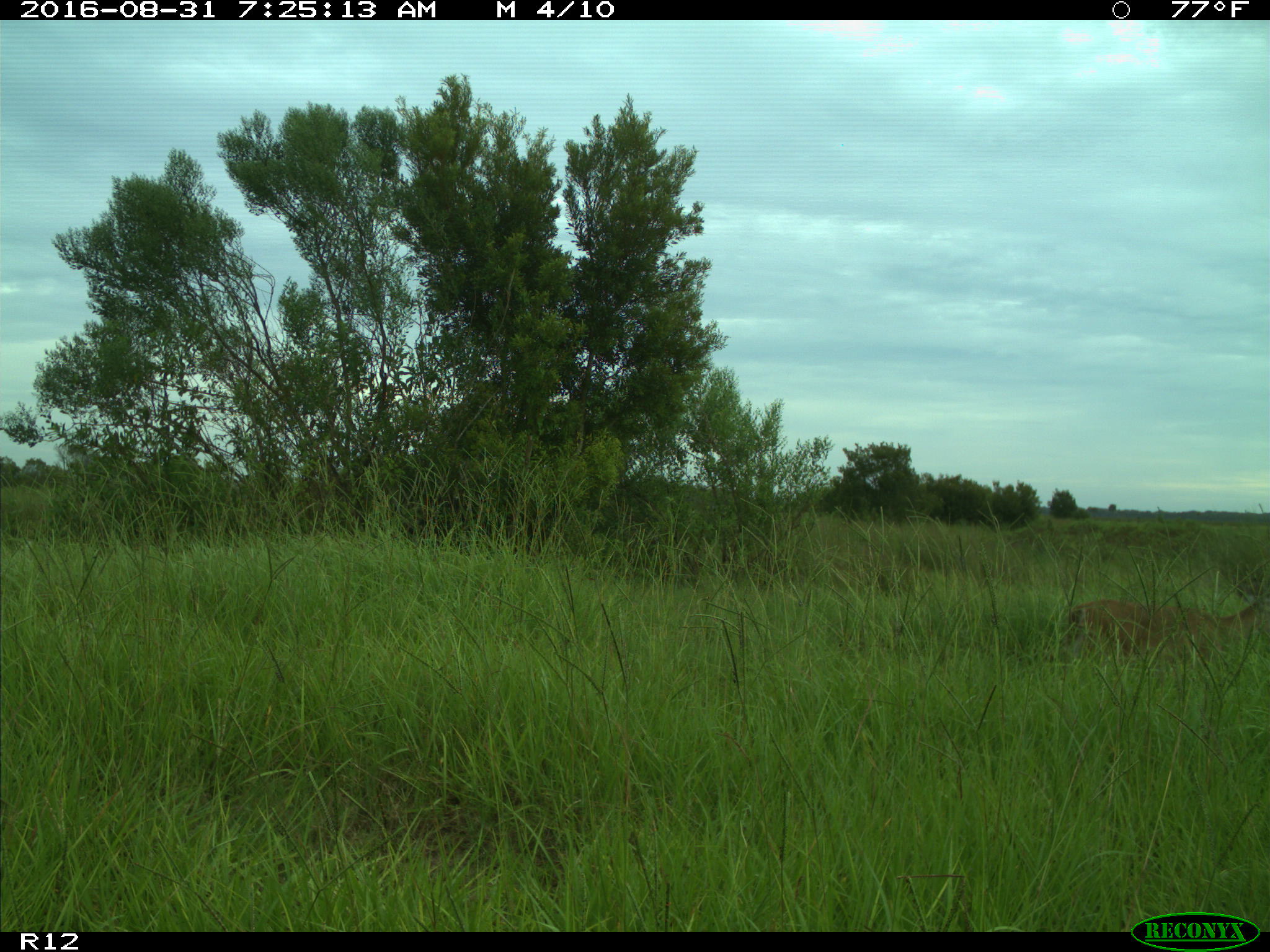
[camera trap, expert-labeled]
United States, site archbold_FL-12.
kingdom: Animalia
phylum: Chordata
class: Mammalia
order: Artiodactyla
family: Cervidae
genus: Odocoileus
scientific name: Odocoileus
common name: deer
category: unidentified deer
Unidentified deer (deer) (Odocoileus).